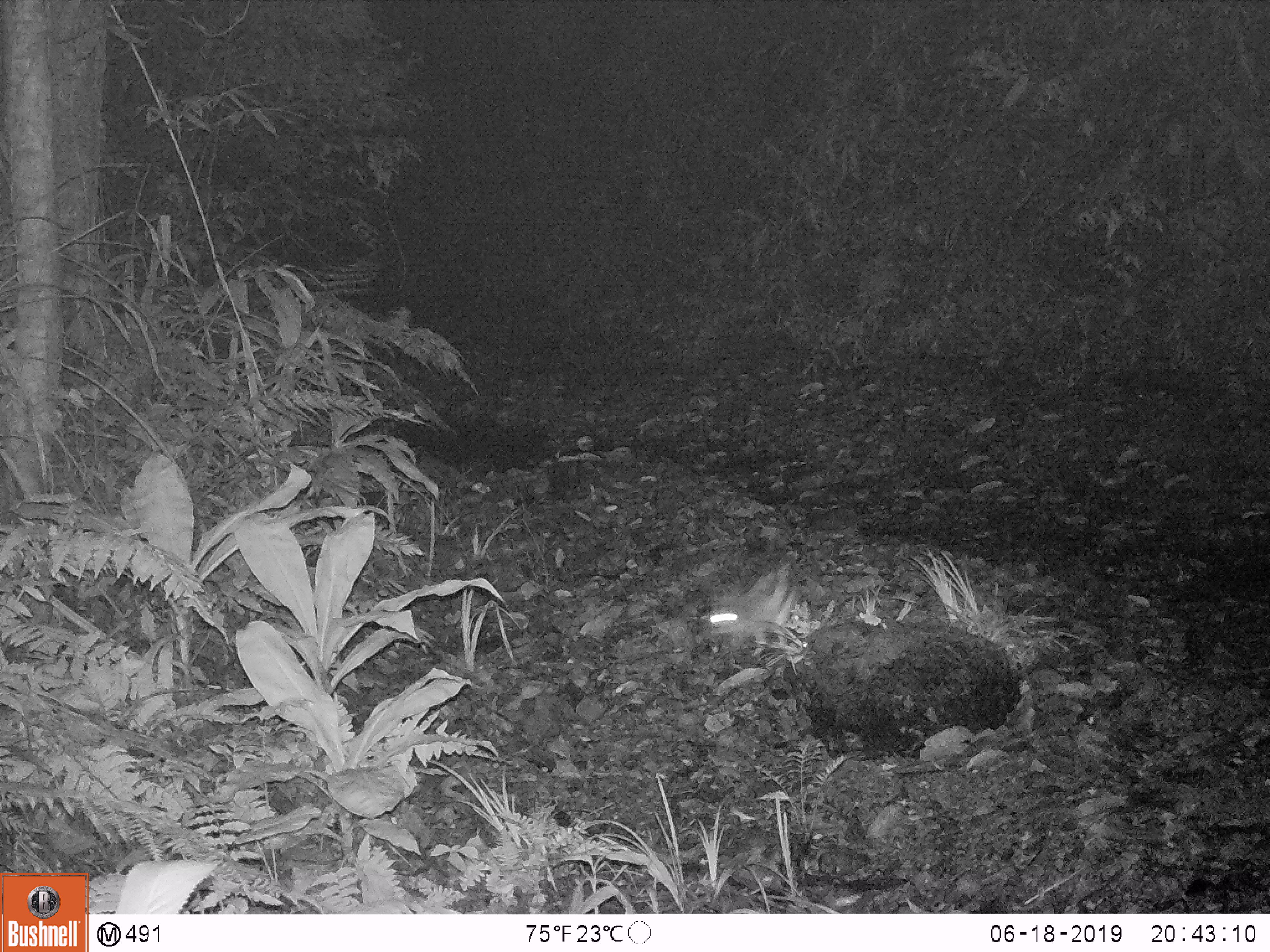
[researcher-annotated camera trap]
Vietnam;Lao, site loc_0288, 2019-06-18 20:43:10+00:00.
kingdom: Animalia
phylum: Chordata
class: Mammalia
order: Lagomorpha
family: Leporidae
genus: Nesolagus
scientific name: Nesolagus timminsi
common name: annamite striped rabbit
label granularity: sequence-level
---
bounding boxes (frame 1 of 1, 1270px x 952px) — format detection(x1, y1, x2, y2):
annamite striped rabbit: detection(707, 561, 805, 646)